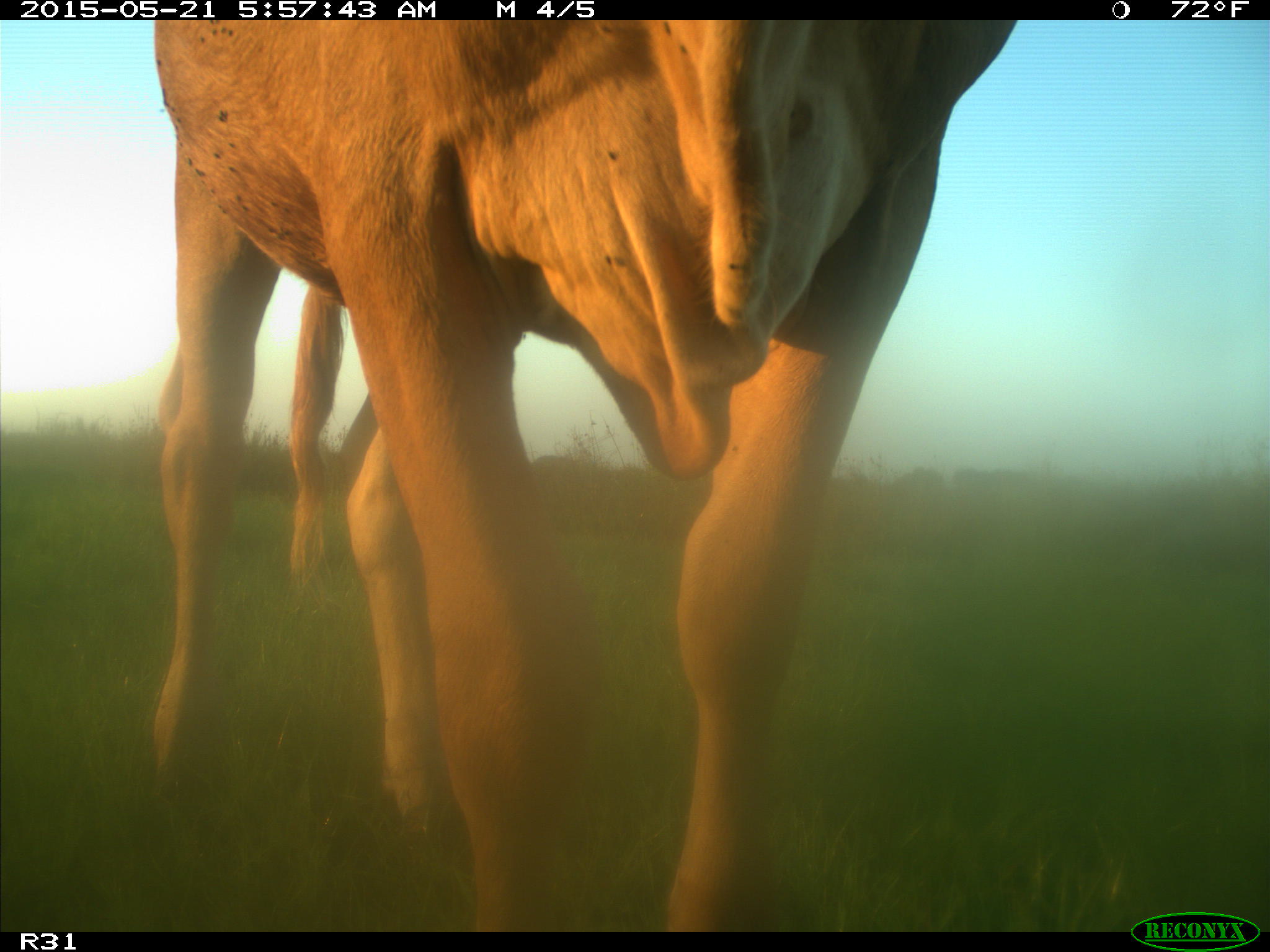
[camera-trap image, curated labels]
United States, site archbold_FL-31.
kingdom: Animalia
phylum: Chordata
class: Mammalia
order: Artiodactyla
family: Bovidae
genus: Bos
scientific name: Bos taurus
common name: domestic cow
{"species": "Bos taurus (domestic cow)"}